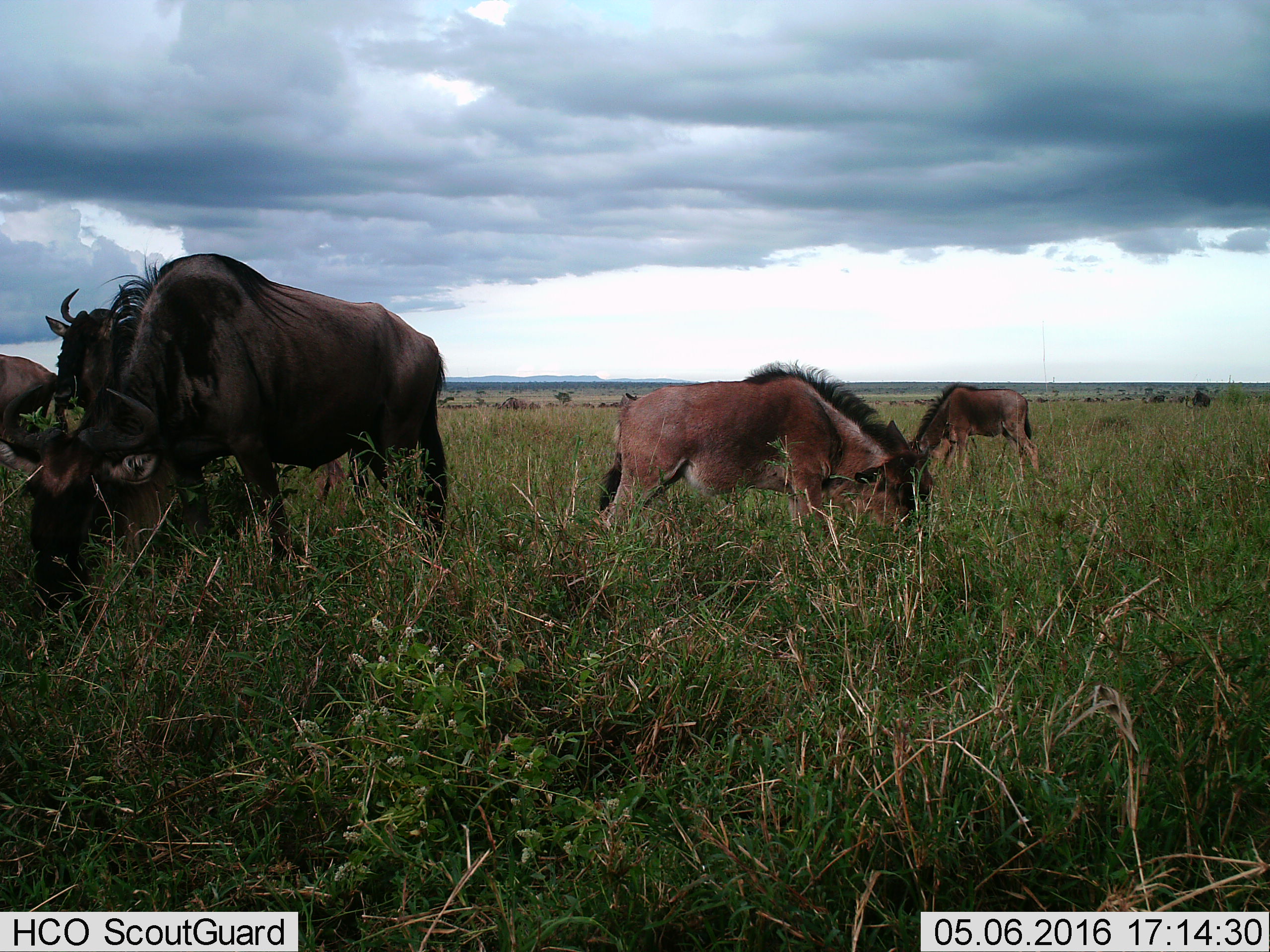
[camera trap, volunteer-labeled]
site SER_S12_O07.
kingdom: Animalia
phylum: Chordata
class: Mammalia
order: Artiodactyla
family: Bovidae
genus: Connochaetes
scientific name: Connochaetes taurinus taurinus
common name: blue wildebeest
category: wildebeestblue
Wildebeestblue (blue wildebeest) (Connochaetes taurinus taurinus), count 5. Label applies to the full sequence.